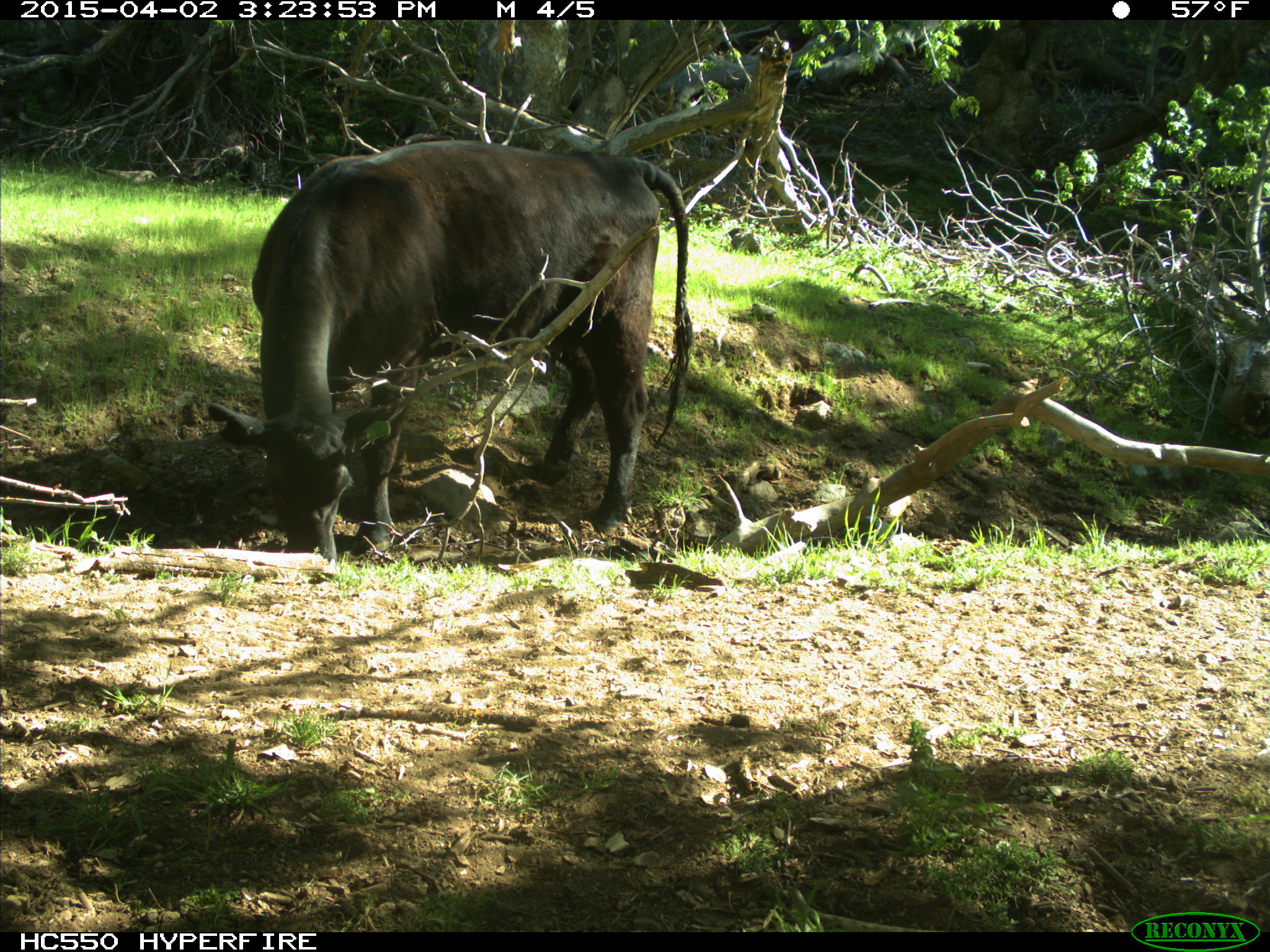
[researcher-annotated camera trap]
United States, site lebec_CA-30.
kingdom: Animalia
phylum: Chordata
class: Mammalia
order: Artiodactyla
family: Bovidae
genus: Bos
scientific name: Bos taurus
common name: domestic cow